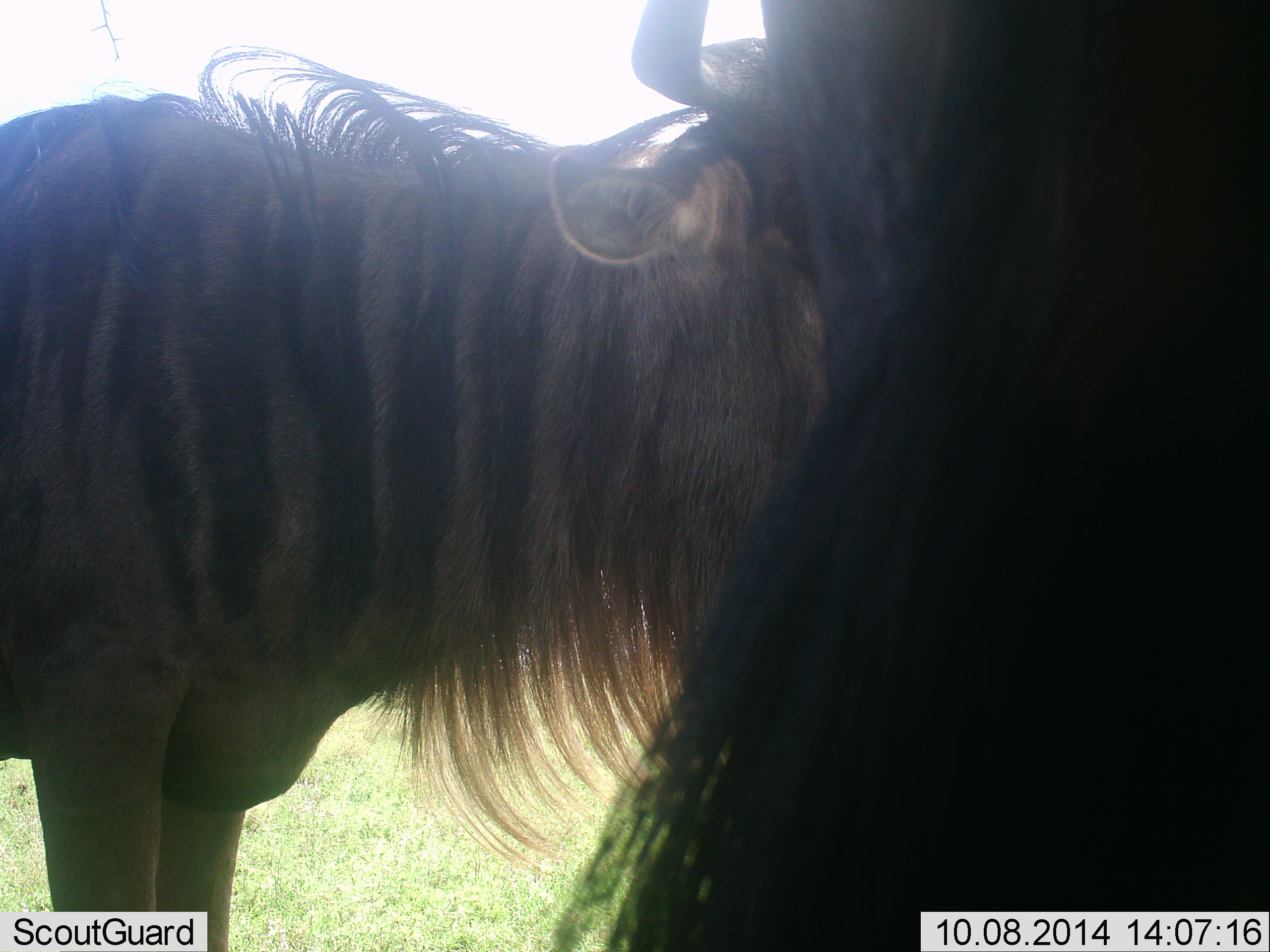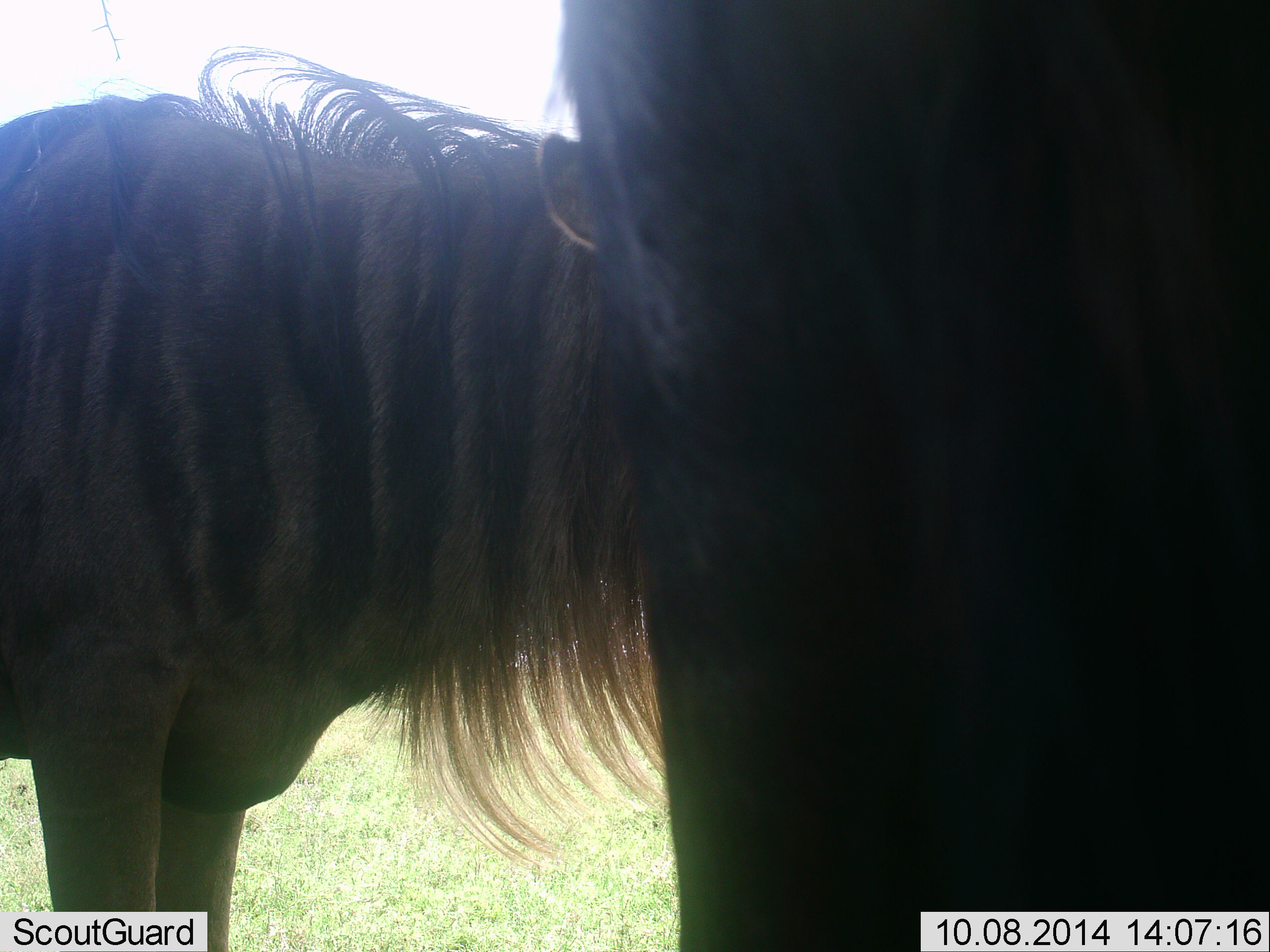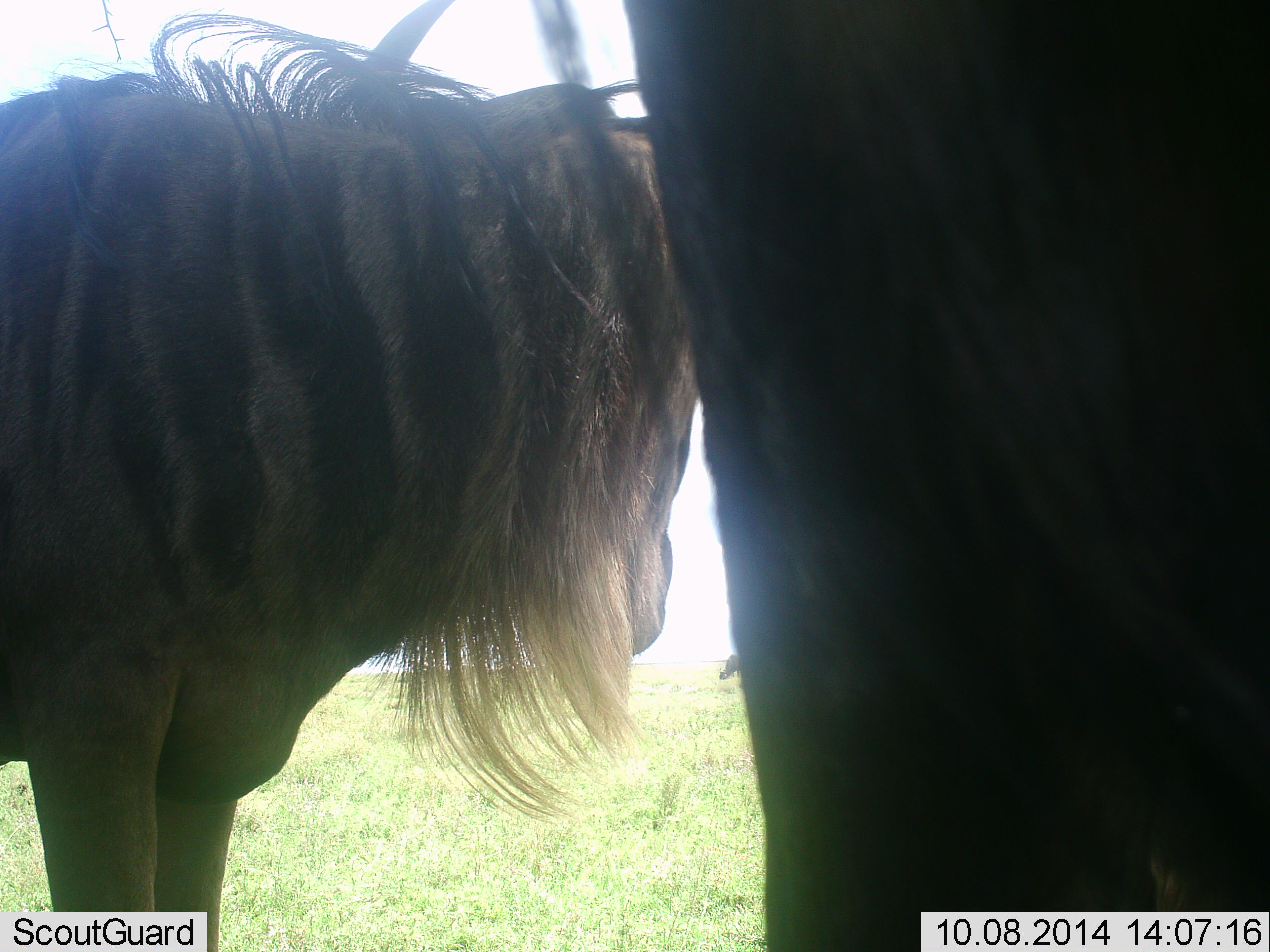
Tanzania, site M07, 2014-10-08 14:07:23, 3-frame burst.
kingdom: Animalia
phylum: Chordata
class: Mammalia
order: Artiodactyla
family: Bovidae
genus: Connochaetes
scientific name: Connochaetes taurinus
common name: blue wildebeest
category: wildebeest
Wildebeest (blue wildebeest) (Connochaetes taurinus), count 2. Behavior (volunteer vote fractions): standing 100%, resting 0%, moving 10%, interacting 10%. Young present (vote fraction): 0%. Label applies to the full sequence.